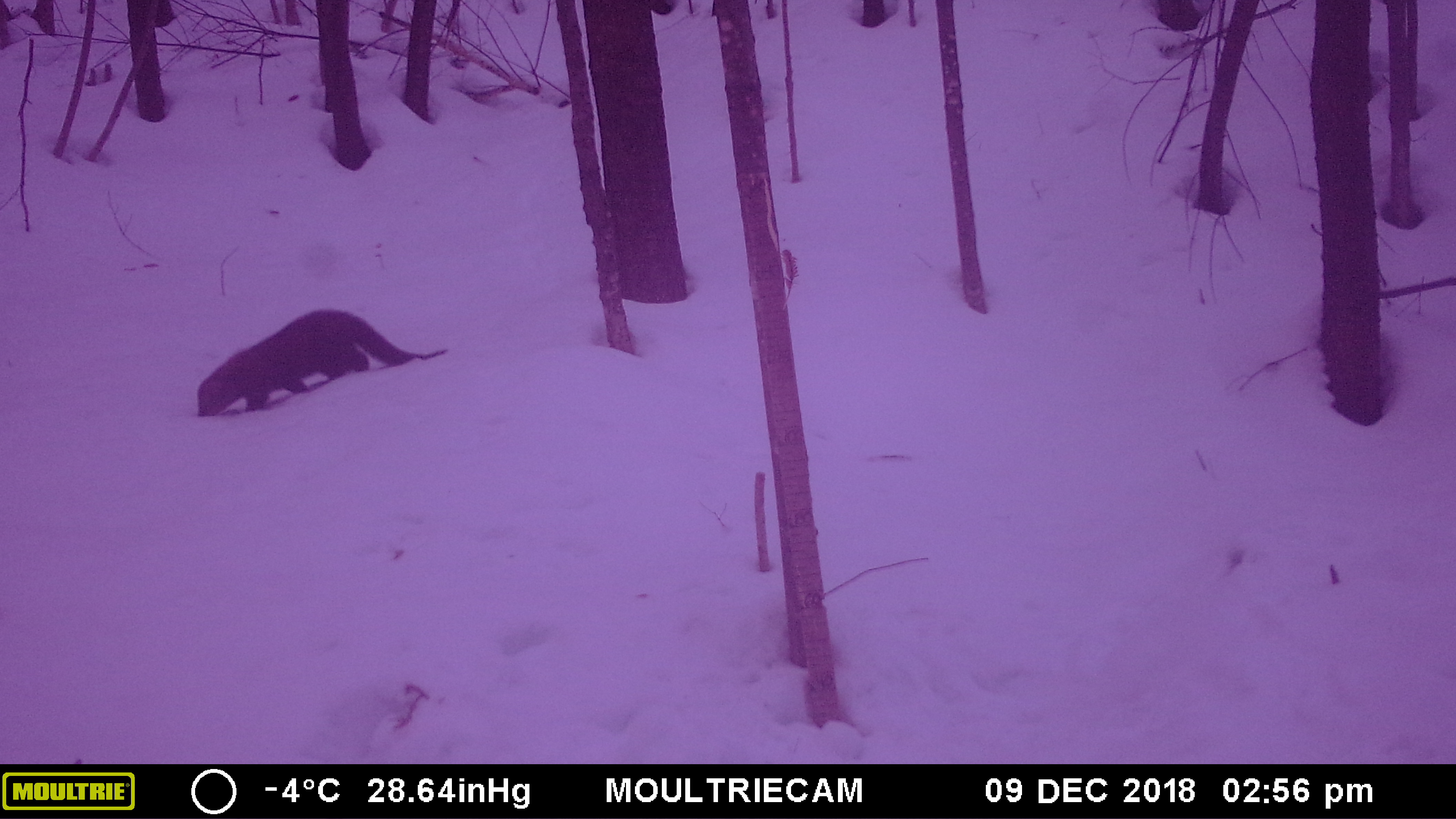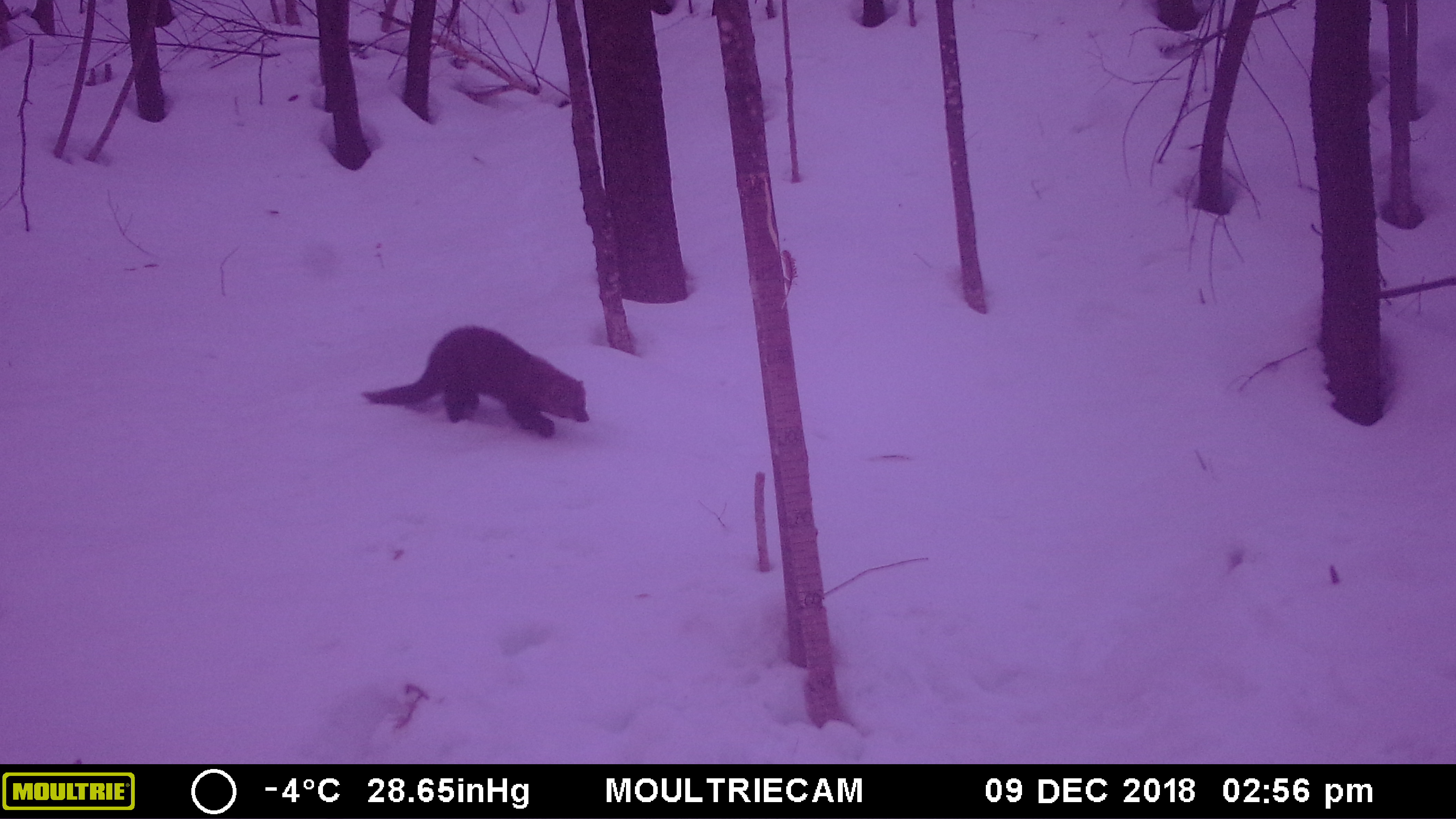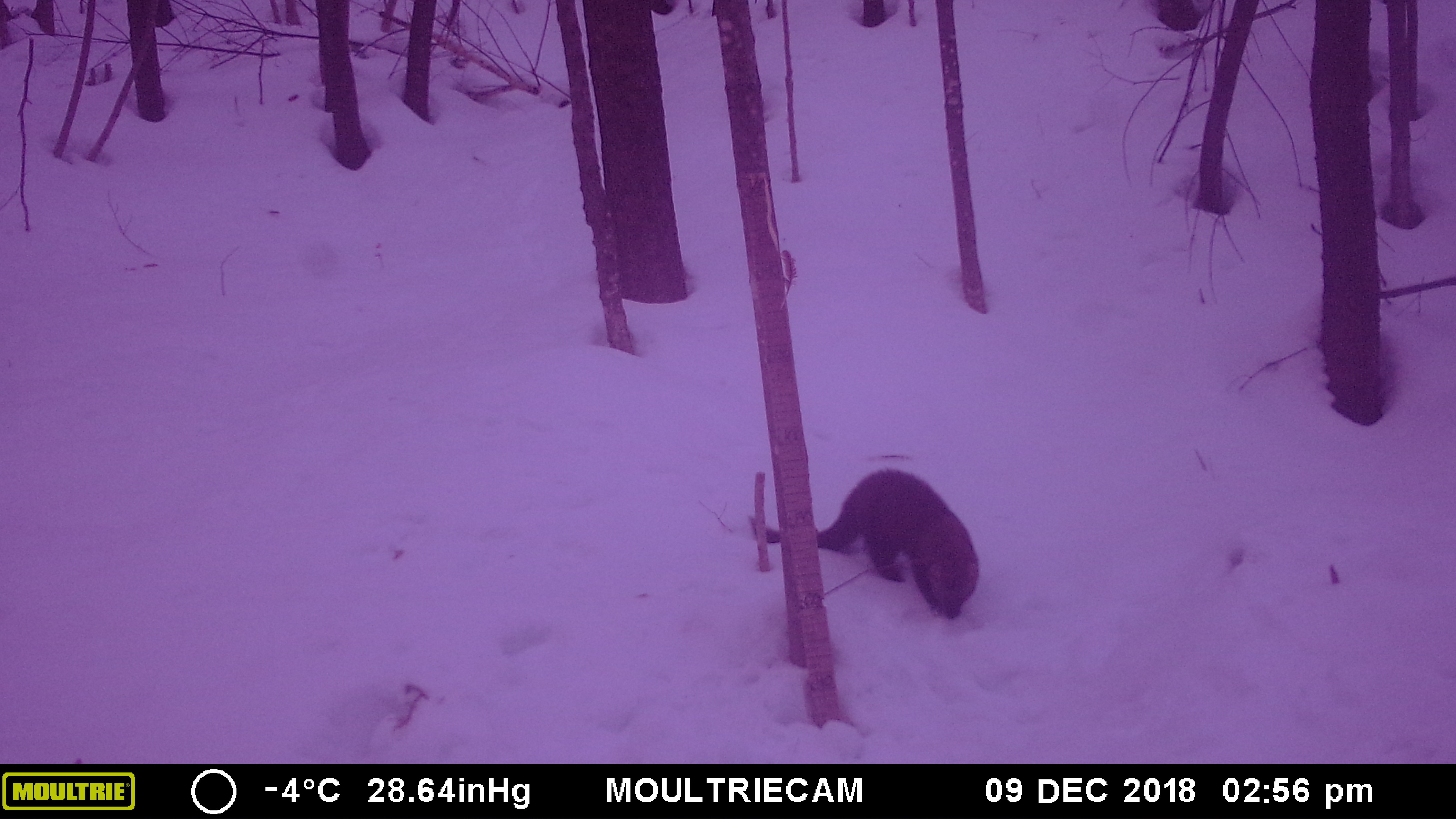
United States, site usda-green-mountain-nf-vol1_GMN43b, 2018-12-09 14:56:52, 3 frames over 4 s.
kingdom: Animalia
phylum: Chordata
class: Mammalia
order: Carnivora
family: Mustelidae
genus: Pekania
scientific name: Pekania pennanti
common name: fisher